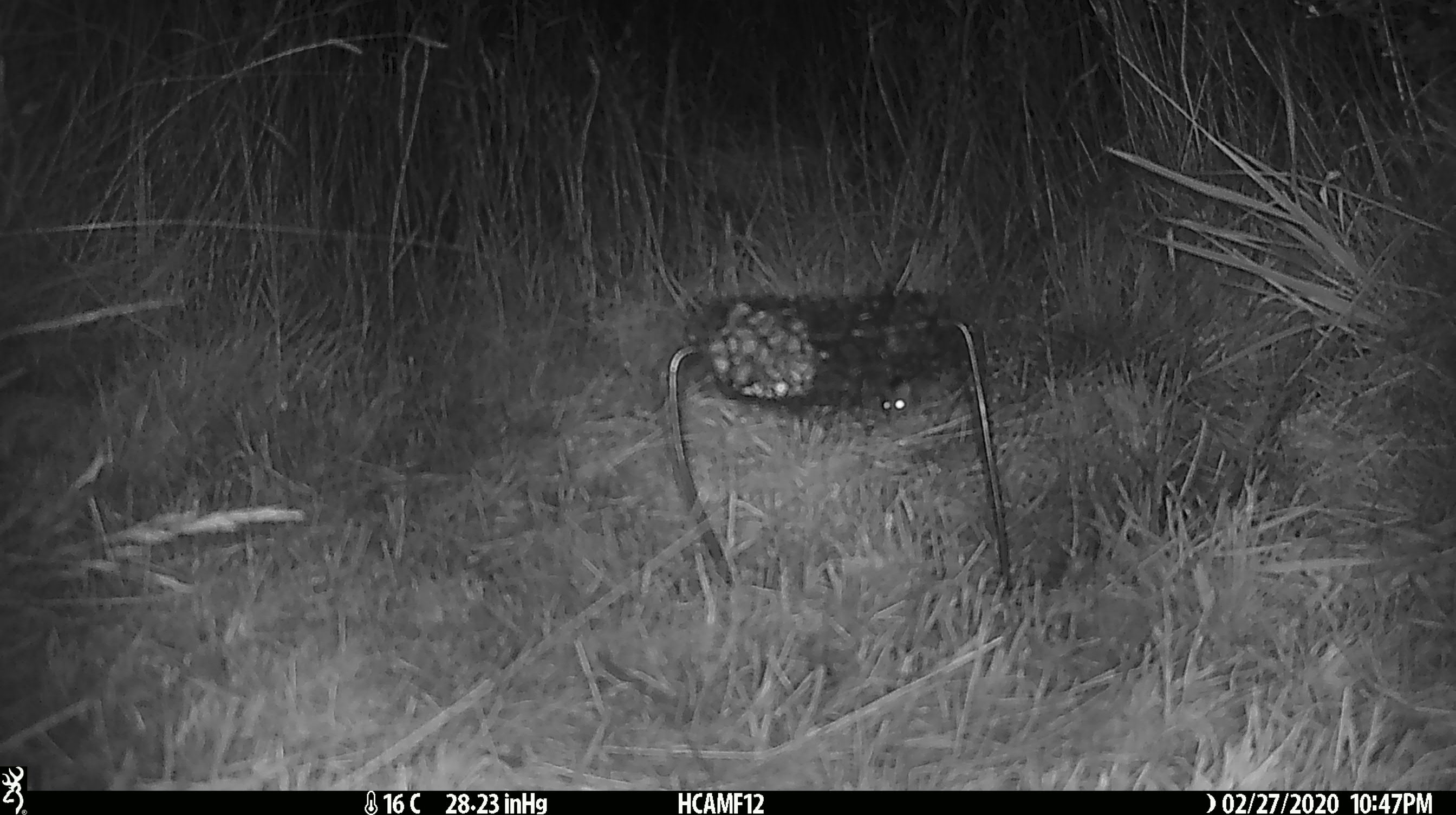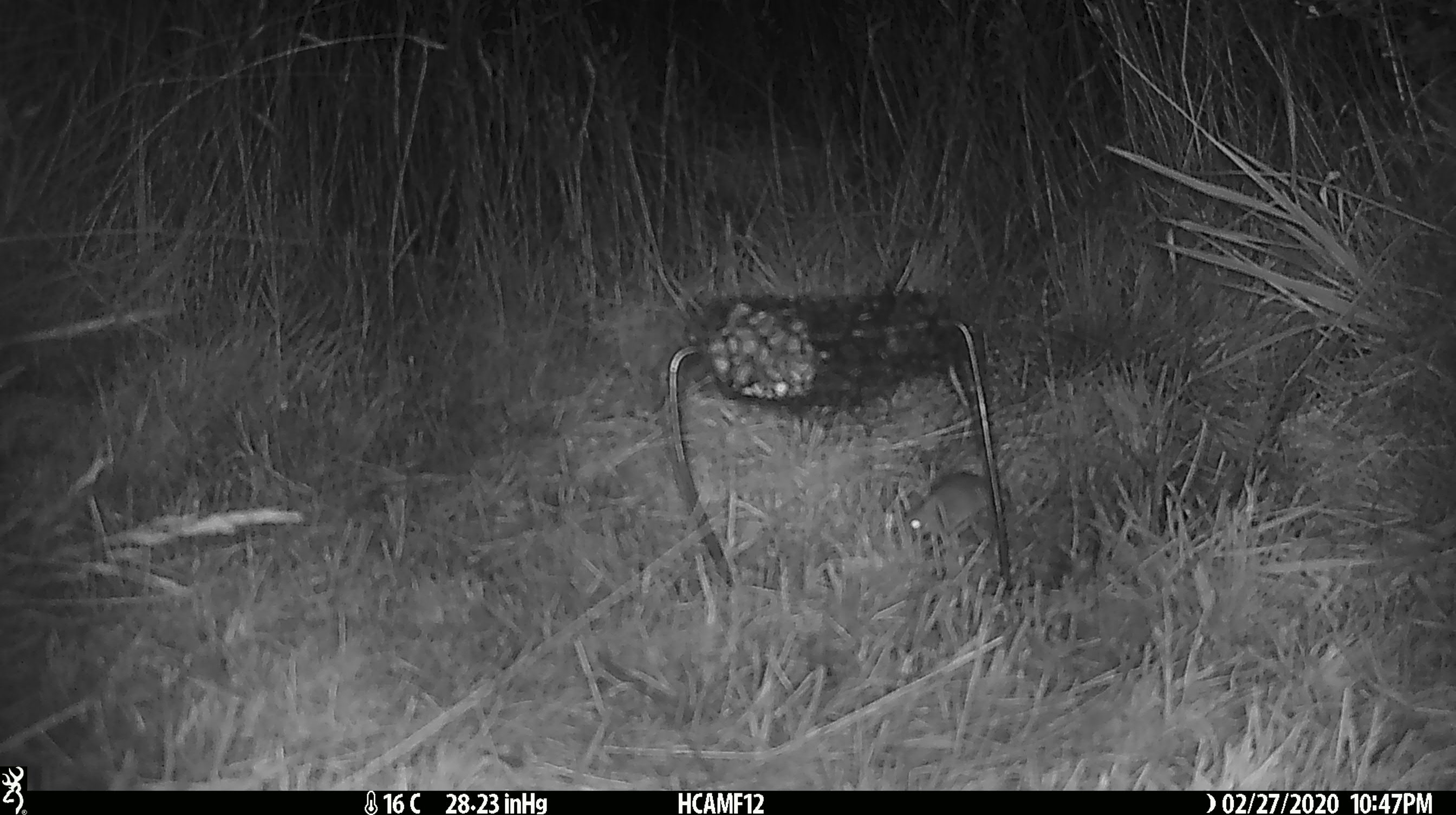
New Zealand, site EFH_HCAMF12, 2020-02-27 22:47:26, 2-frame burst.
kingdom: Animalia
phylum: Chordata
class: Mammalia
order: Rodentia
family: Muridae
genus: Mus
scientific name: Mus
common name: mouse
Mouse (Mus).